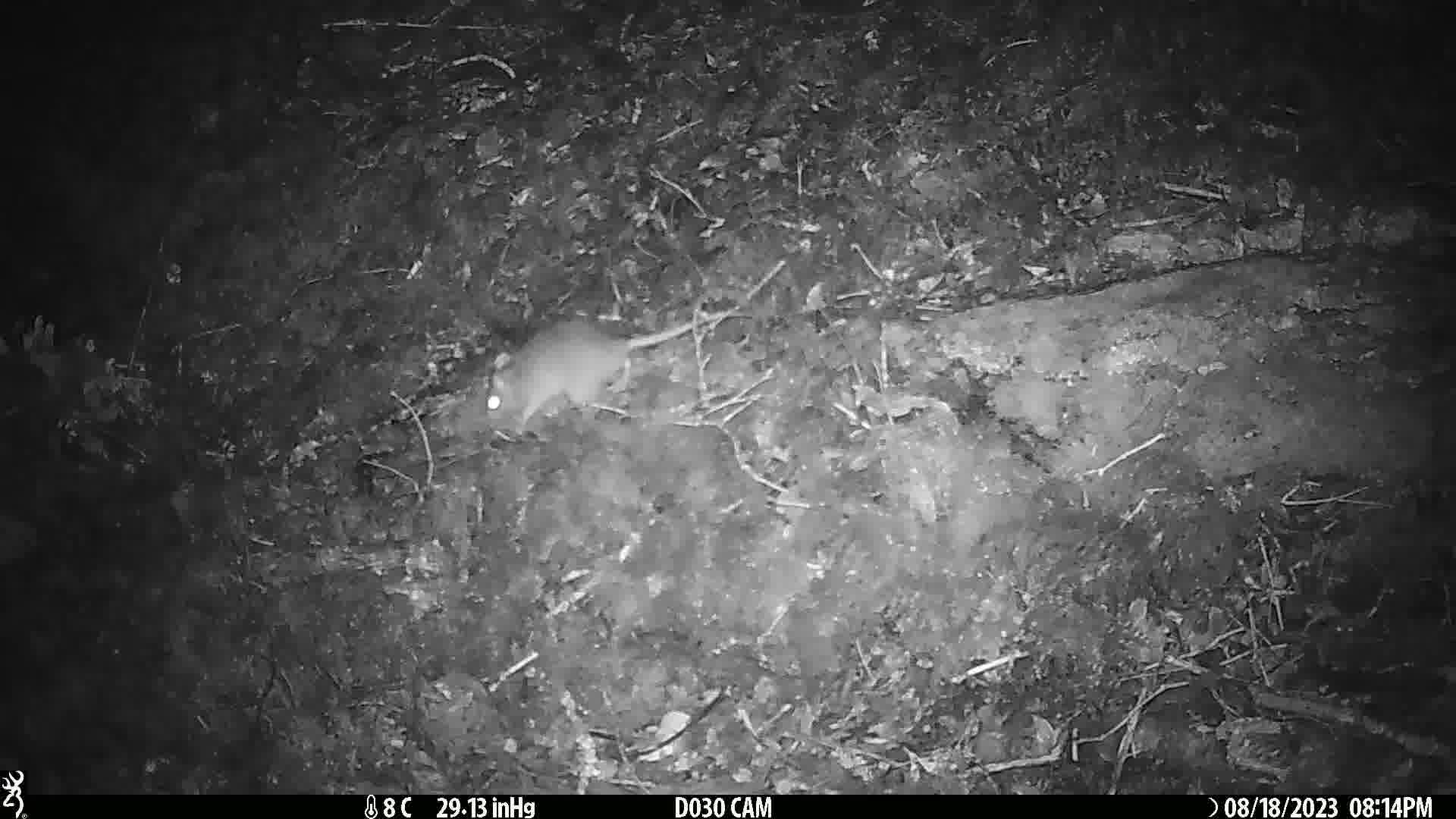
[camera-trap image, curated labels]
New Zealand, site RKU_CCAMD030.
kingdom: Animalia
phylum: Chordata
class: Mammalia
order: Rodentia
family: Muridae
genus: Rattus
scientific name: Rattus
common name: rat